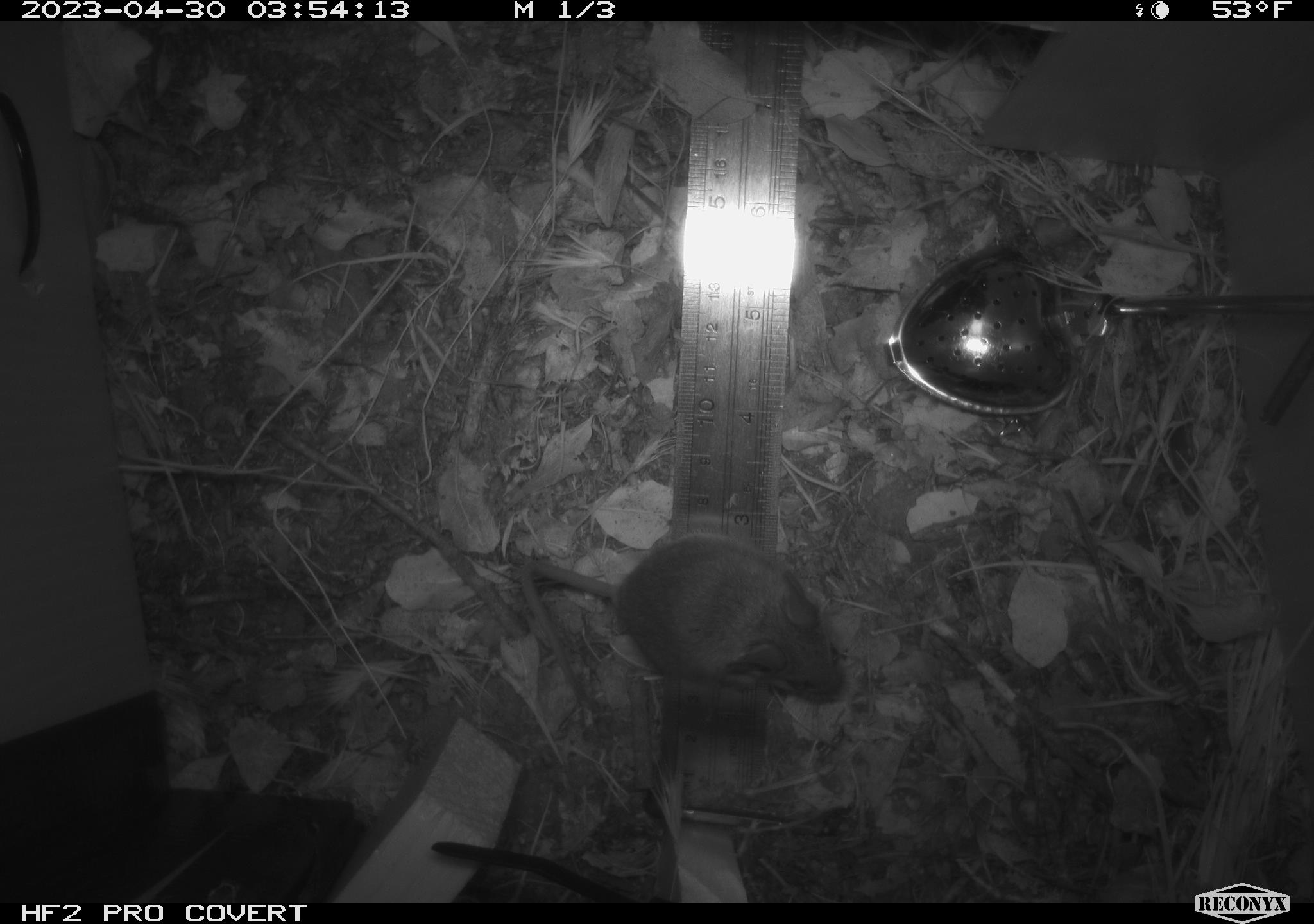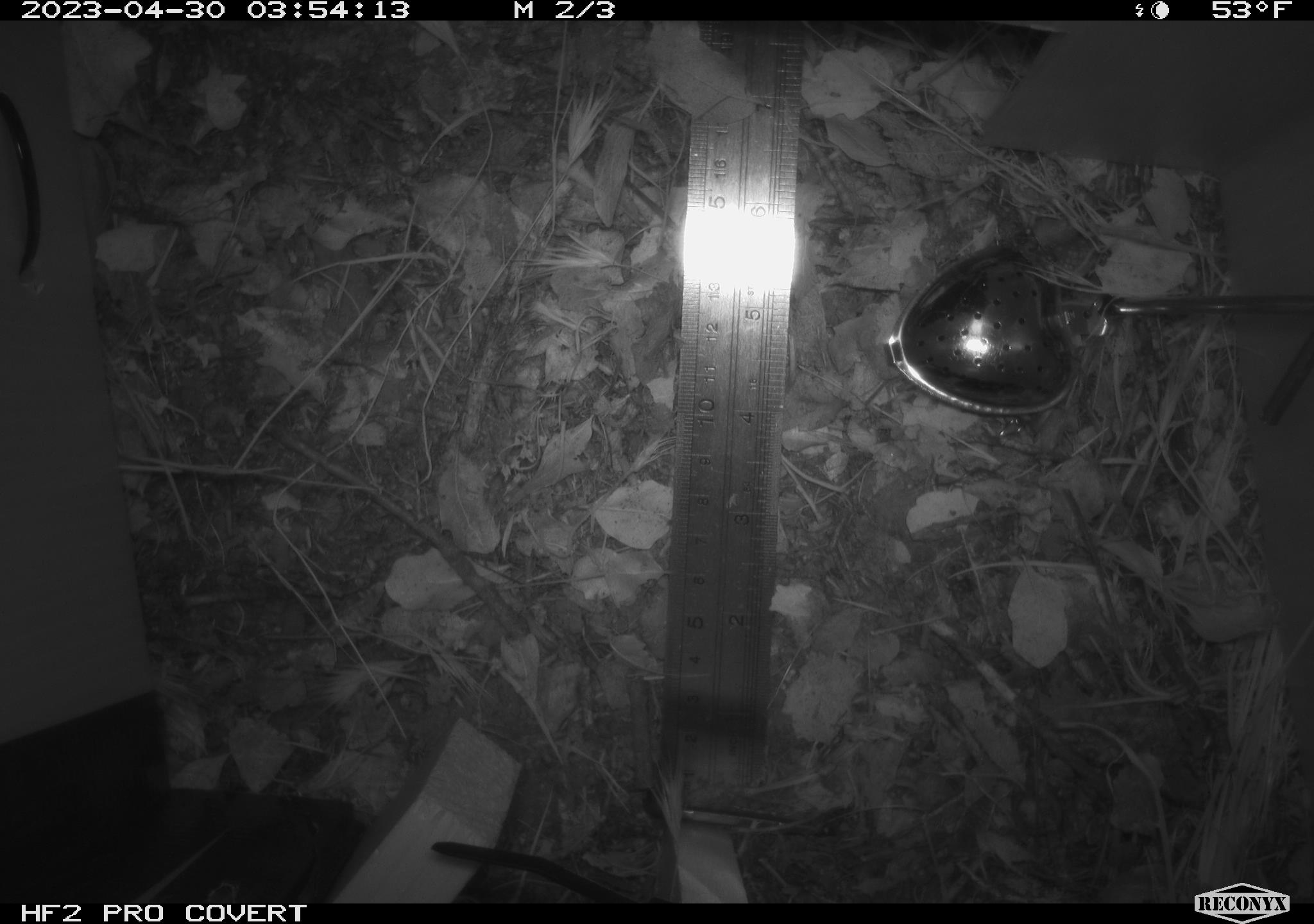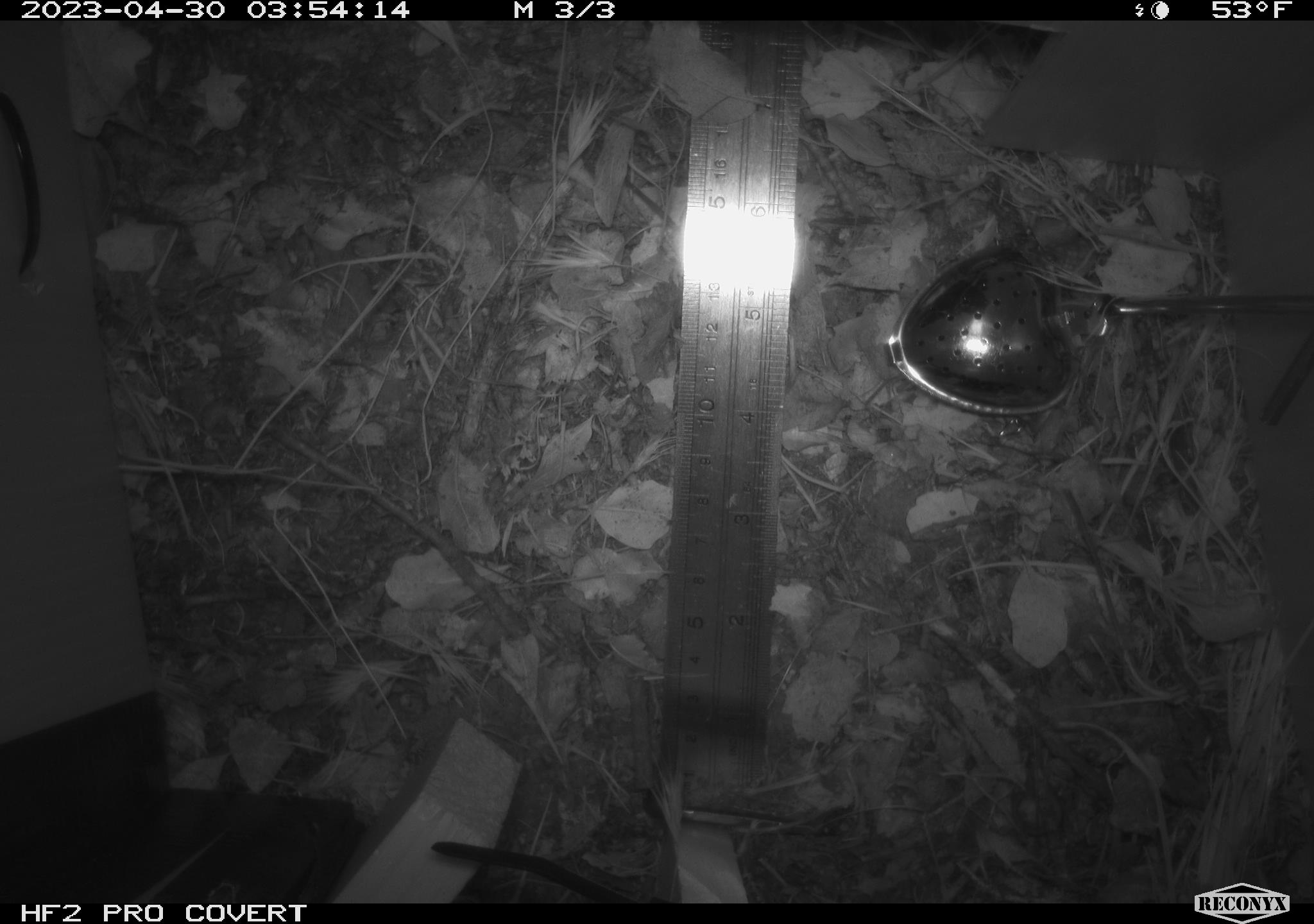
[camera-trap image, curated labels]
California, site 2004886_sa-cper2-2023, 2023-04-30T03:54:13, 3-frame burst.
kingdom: Animalia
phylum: Chordata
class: Mammalia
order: Rodentia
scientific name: Rodentia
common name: mouse species